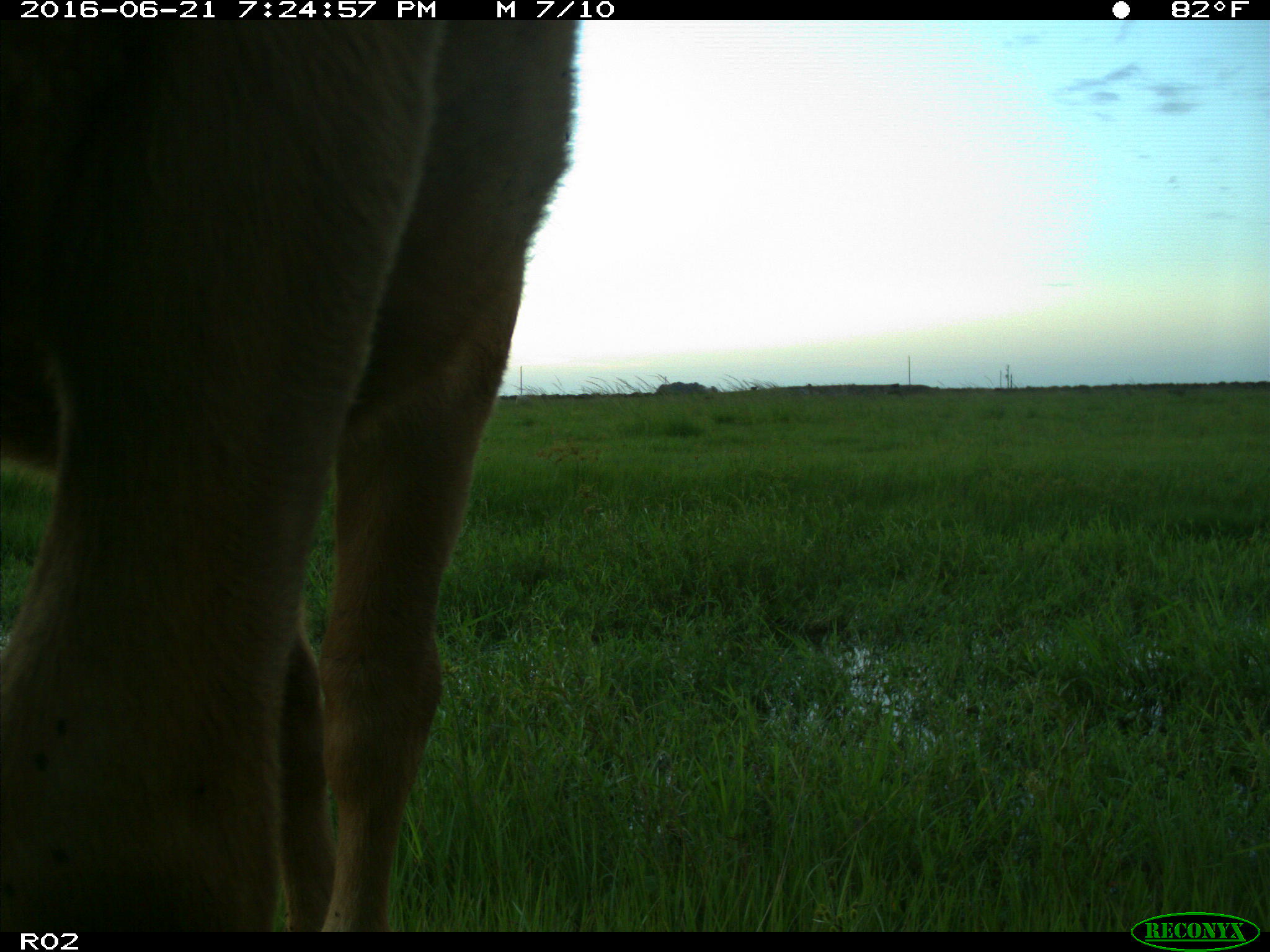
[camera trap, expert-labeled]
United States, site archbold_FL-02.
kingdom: Animalia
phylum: Chordata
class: Mammalia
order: Artiodactyla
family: Bovidae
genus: Bos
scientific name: Bos taurus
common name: domestic cow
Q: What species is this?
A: Bos taurus (domestic cow).